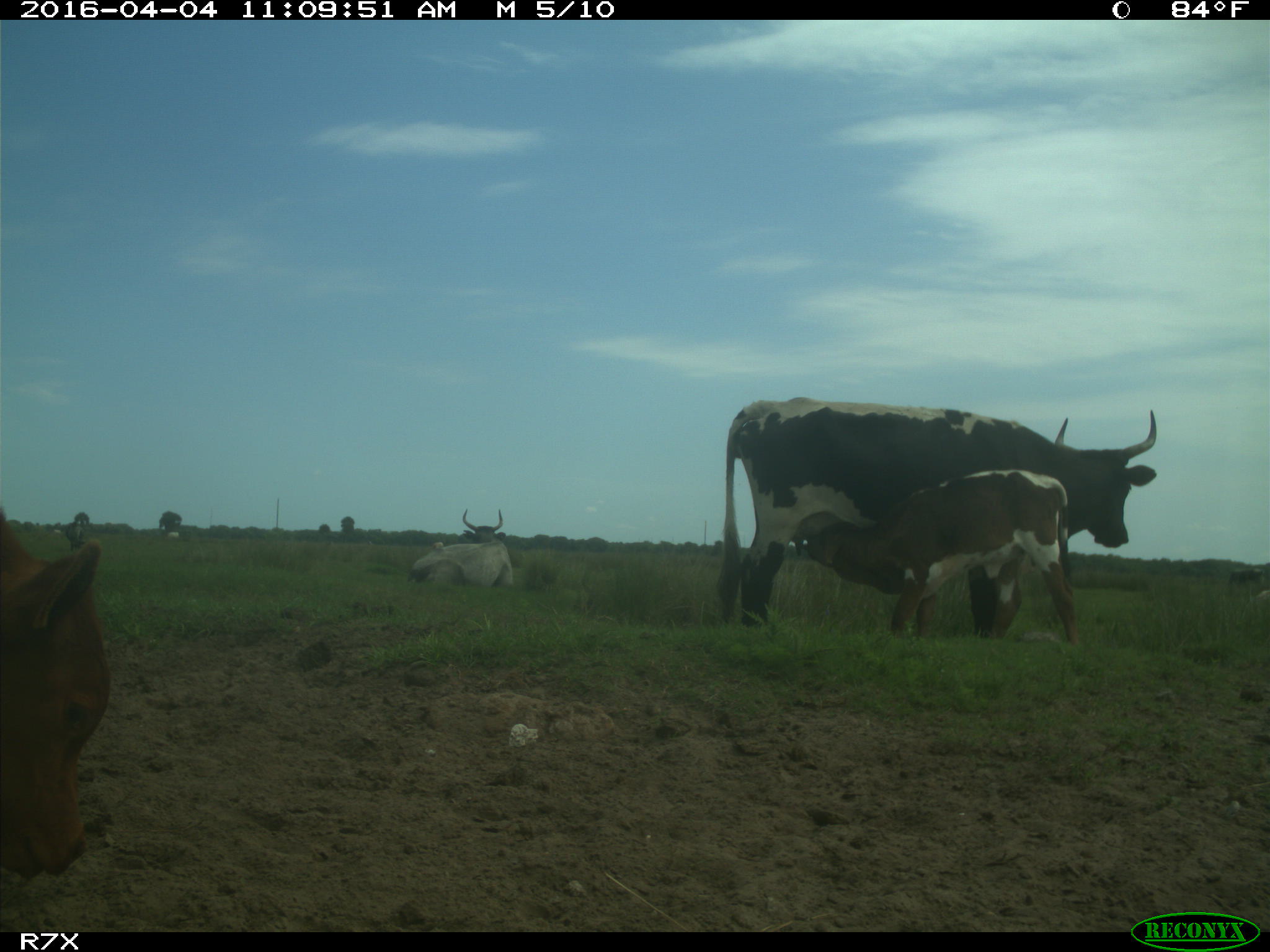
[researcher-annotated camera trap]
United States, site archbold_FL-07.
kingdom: Animalia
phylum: Chordata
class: Mammalia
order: Artiodactyla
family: Bovidae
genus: Bos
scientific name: Bos taurus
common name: domestic cow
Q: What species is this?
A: Bos taurus (domestic cow).